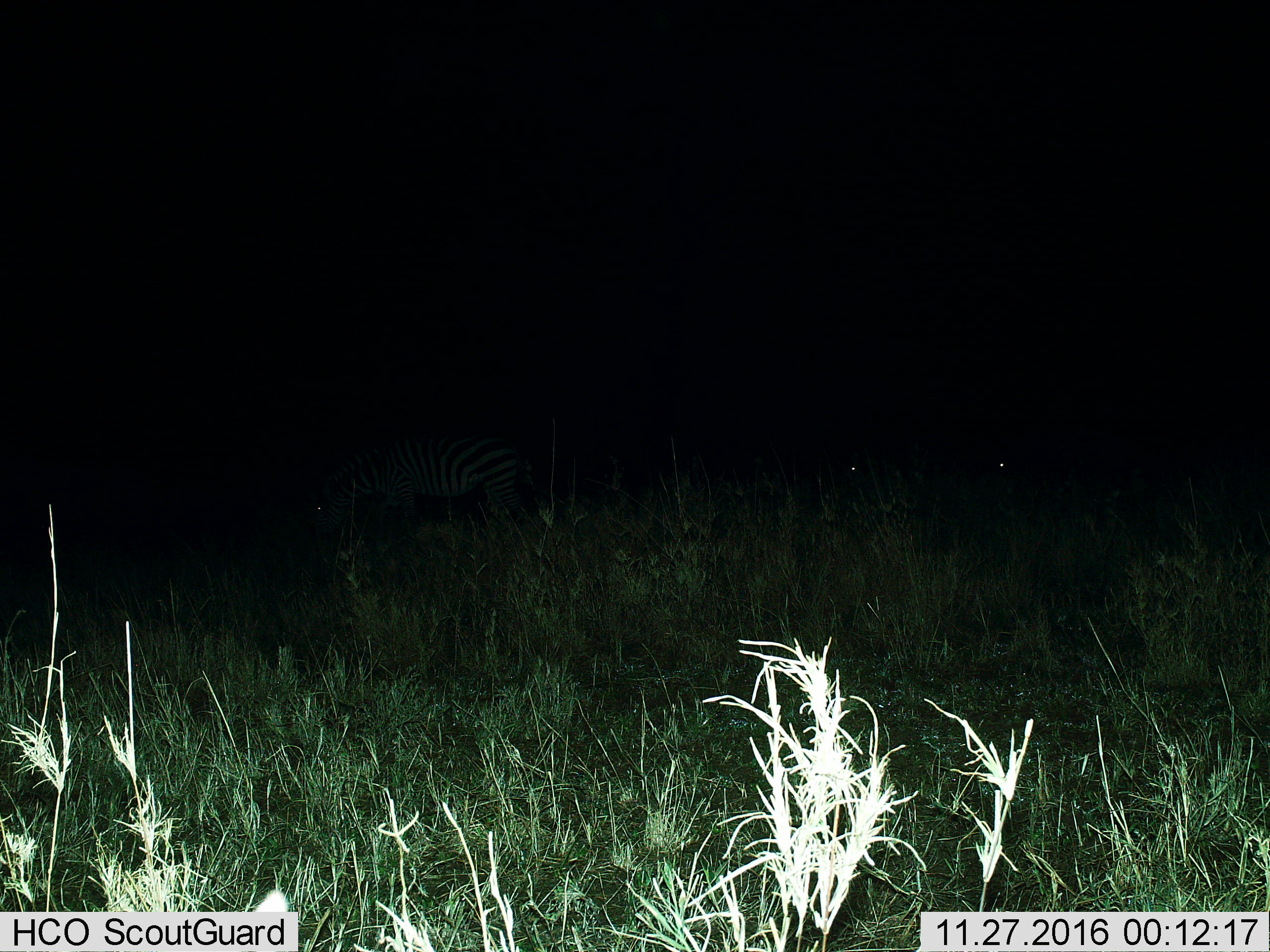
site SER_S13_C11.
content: unidentified animal